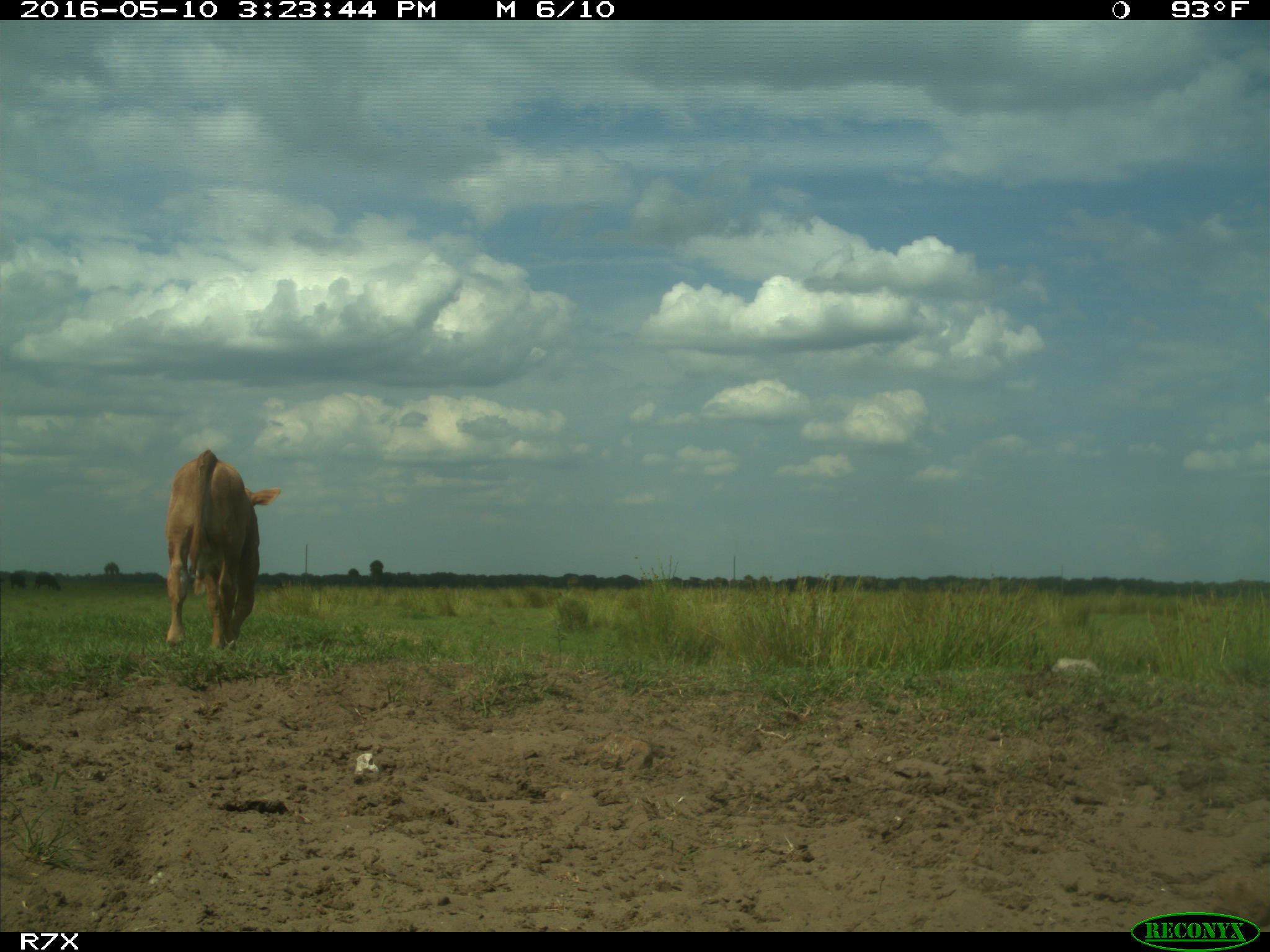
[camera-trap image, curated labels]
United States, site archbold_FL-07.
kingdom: Animalia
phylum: Chordata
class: Mammalia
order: Artiodactyla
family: Bovidae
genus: Bos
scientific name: Bos taurus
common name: domestic cow